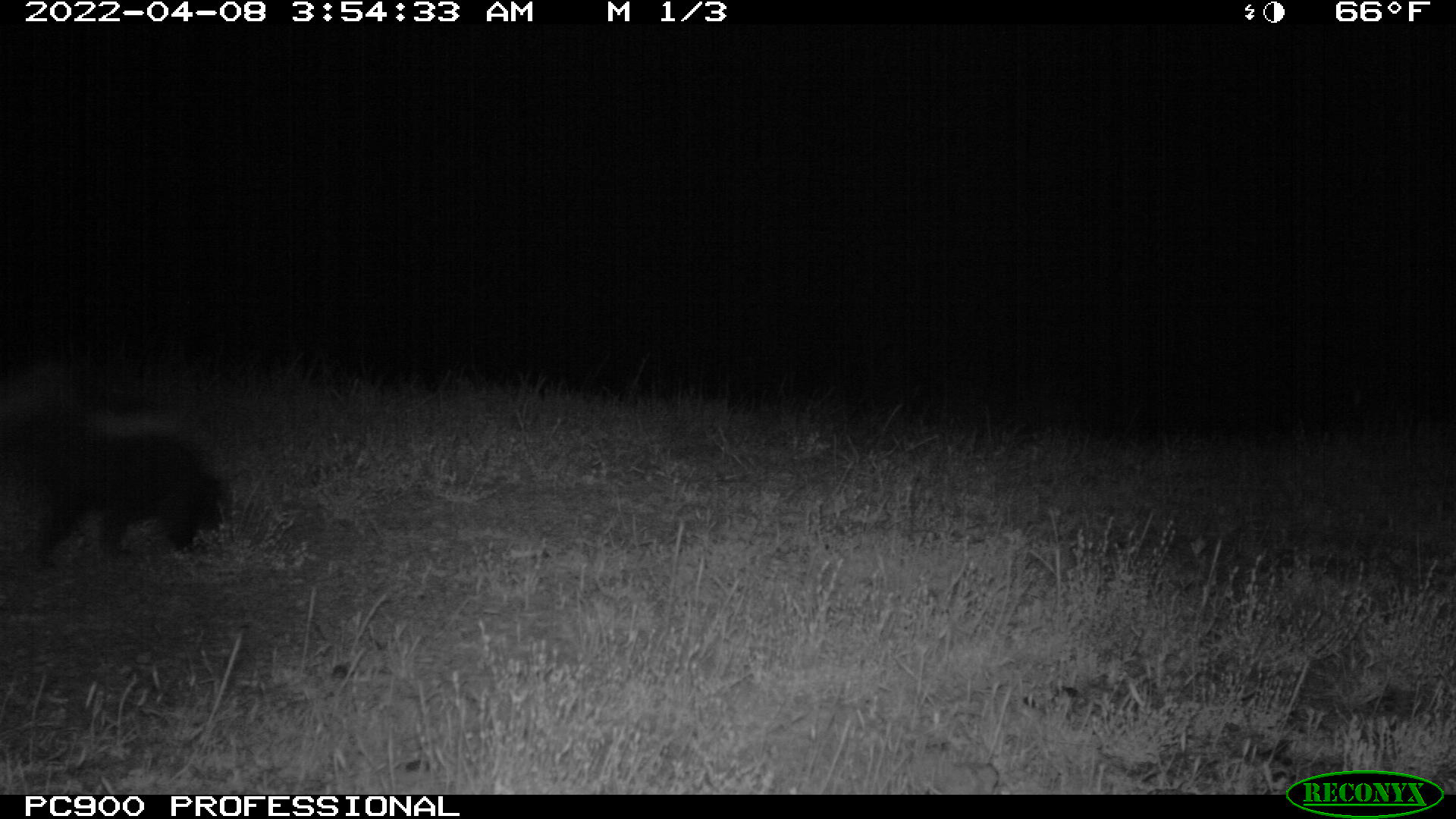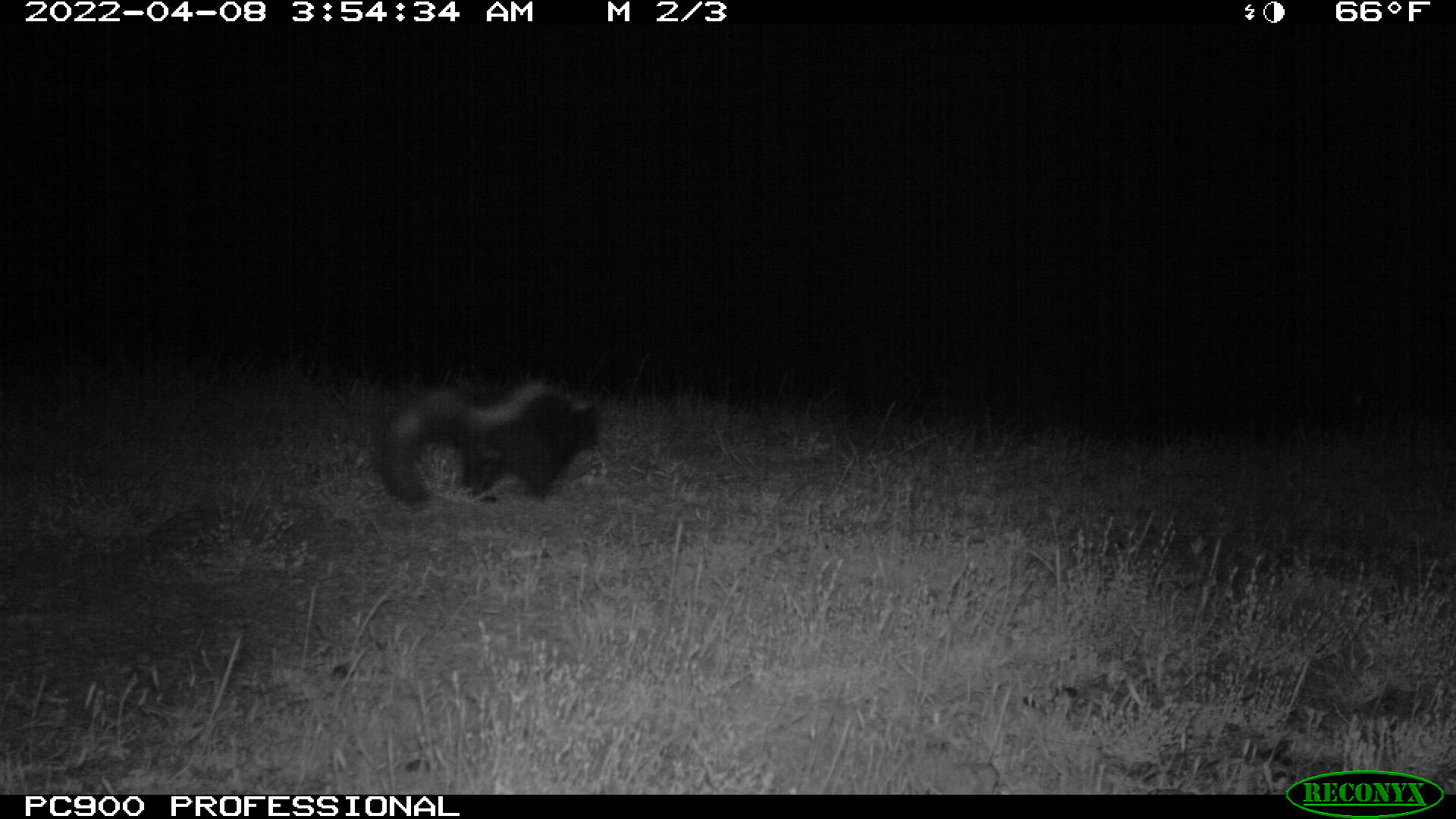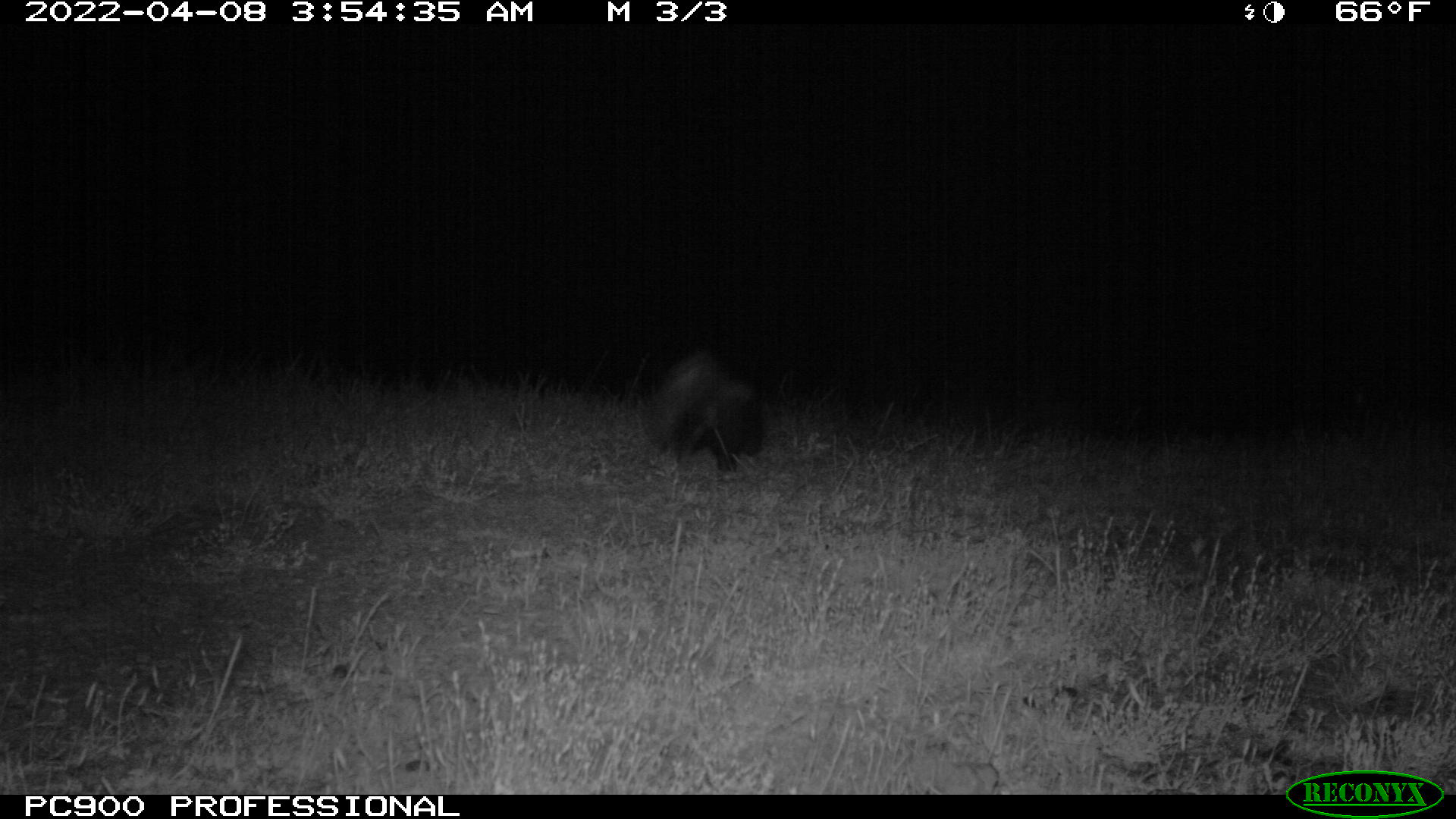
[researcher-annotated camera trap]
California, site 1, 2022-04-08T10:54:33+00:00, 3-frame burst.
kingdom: Animalia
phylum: Chordata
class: Mammalia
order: Carnivora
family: Mephitidae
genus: Mephitis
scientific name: Mephitis mephitis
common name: striped skunk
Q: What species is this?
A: Striped skunk (Mephitis mephitis).